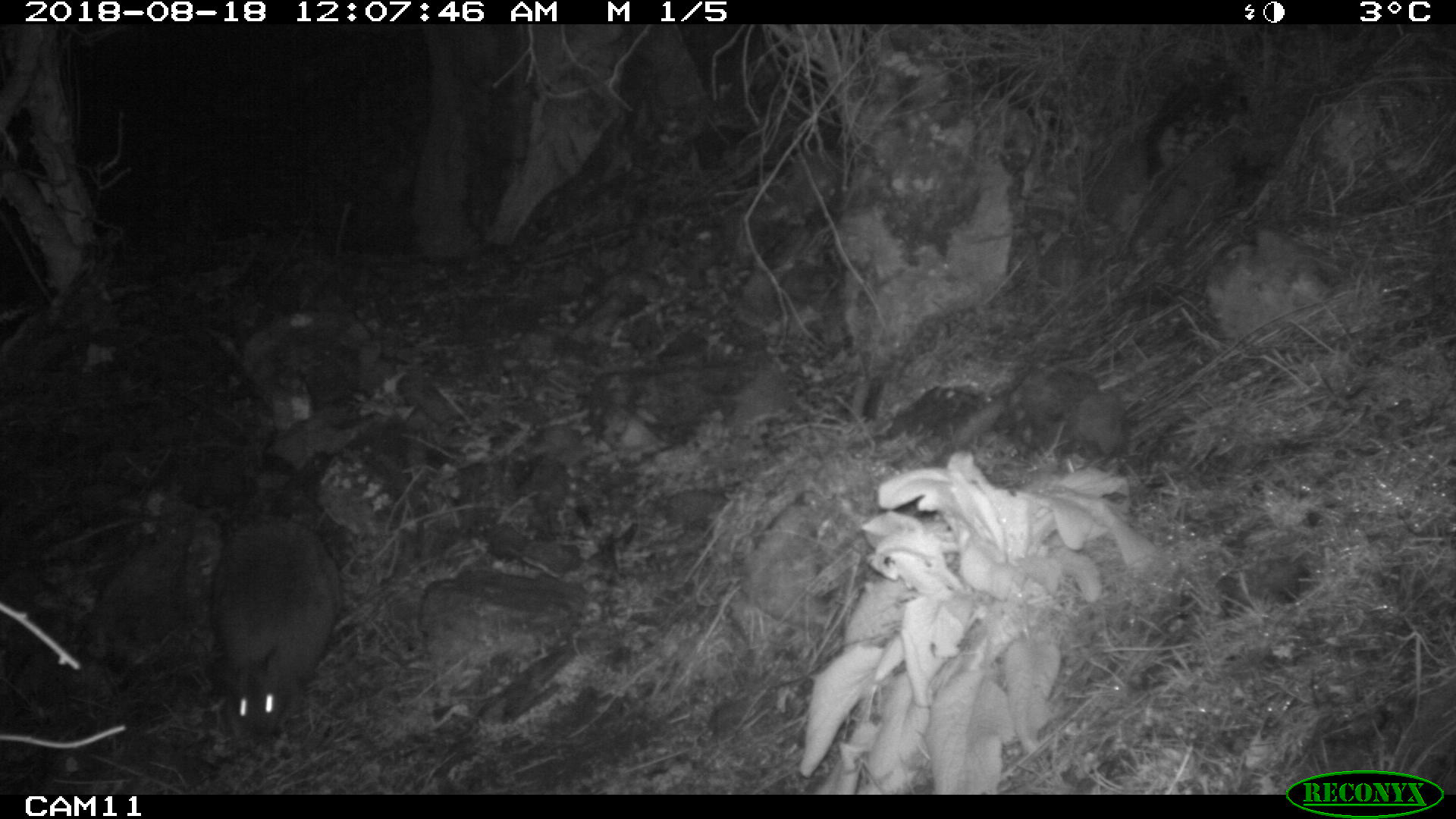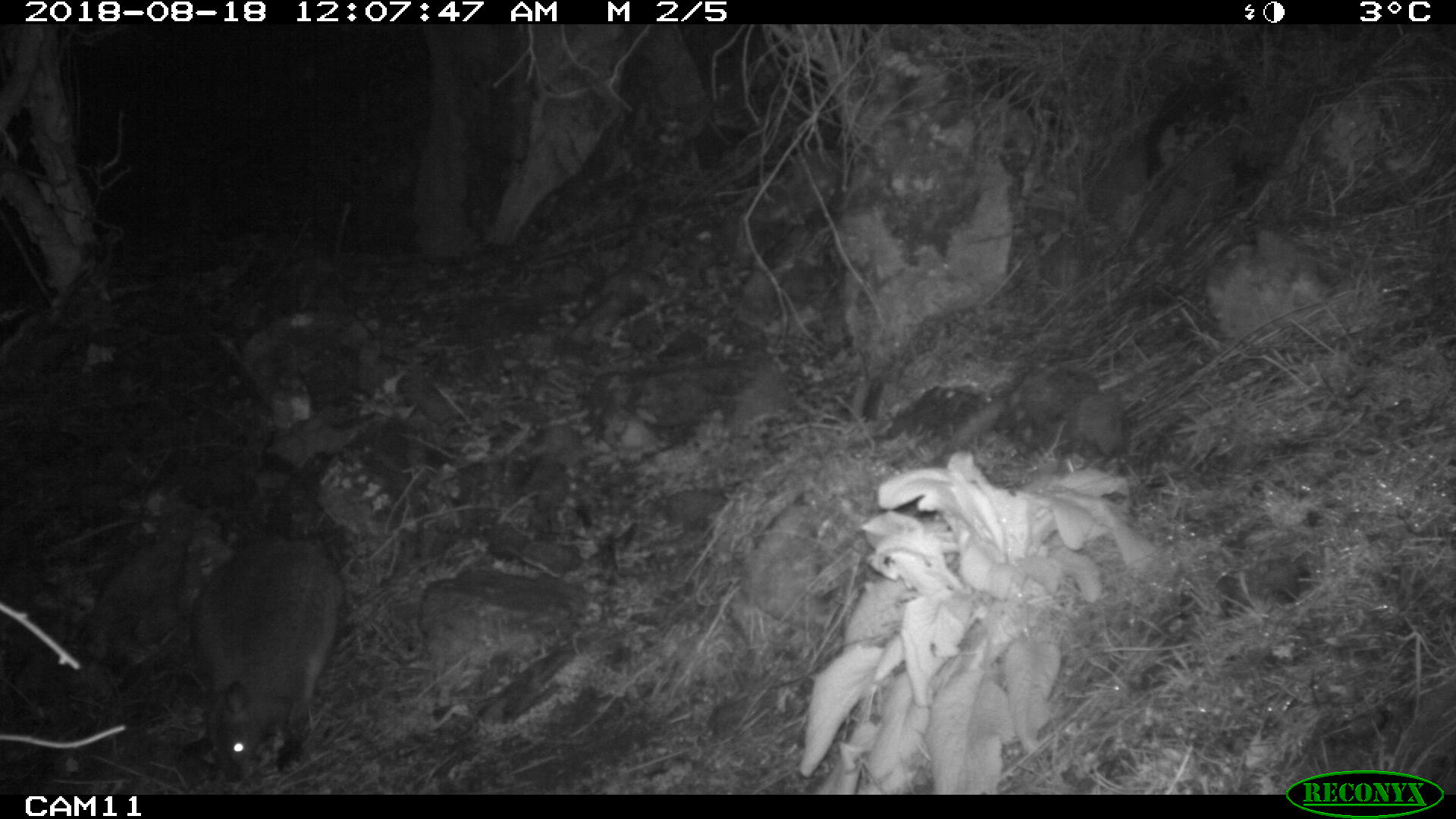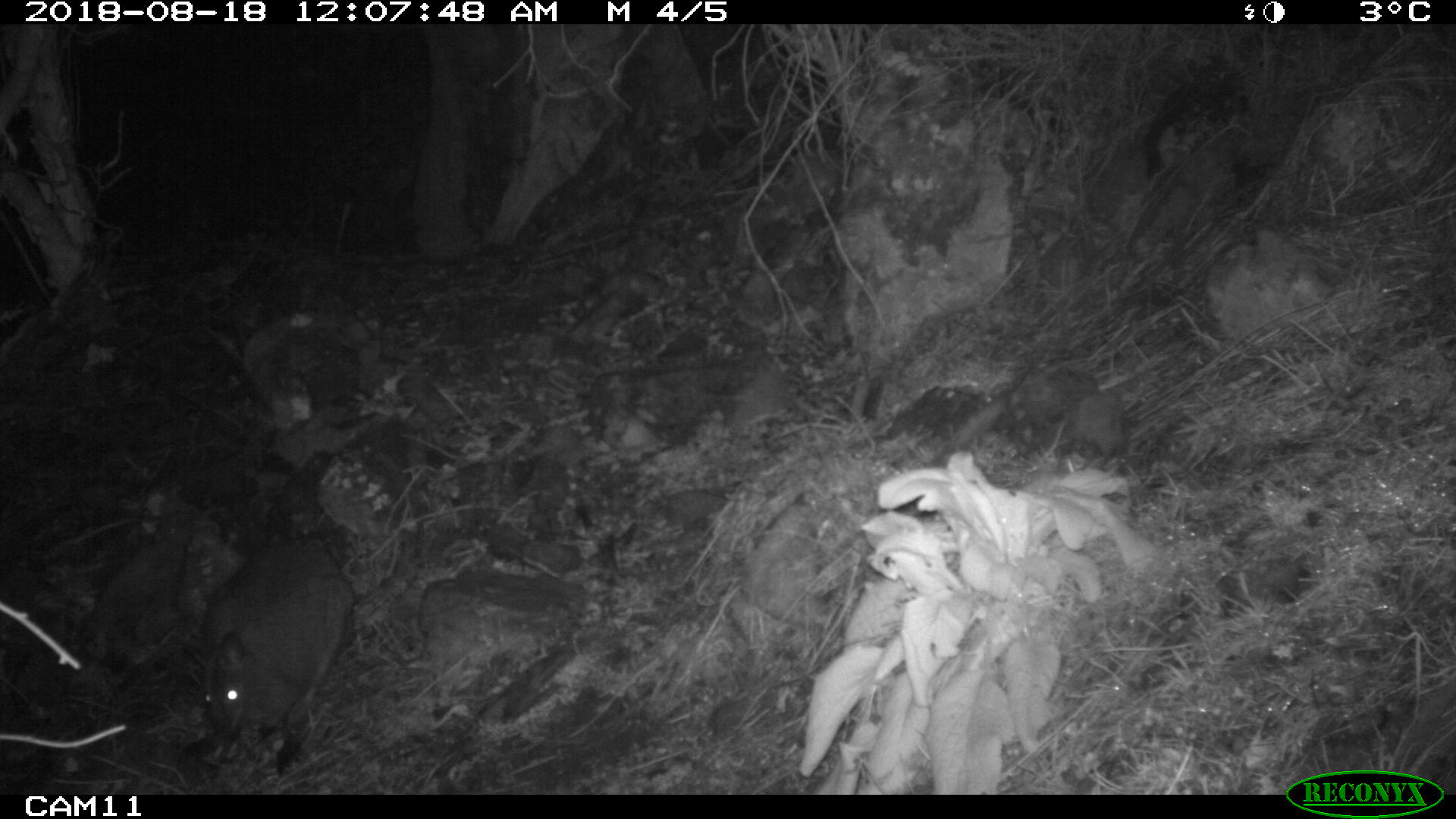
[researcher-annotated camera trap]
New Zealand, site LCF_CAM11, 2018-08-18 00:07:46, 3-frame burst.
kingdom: Animalia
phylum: Chordata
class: Mammalia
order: Diprotodontia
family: Macropodidae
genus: Notamacropus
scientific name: Notamacropus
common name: wallaby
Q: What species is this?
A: Wallaby (Notamacropus).